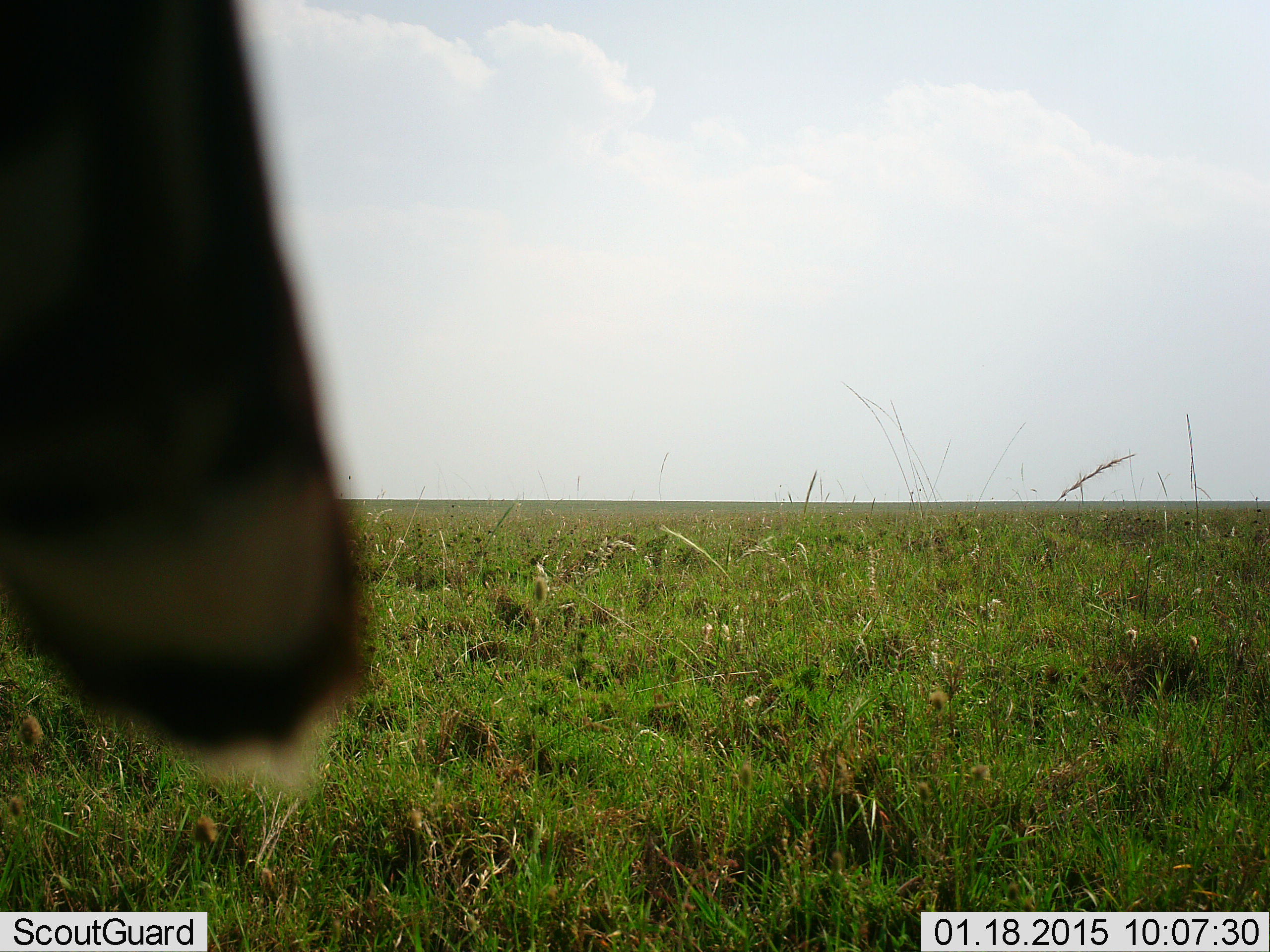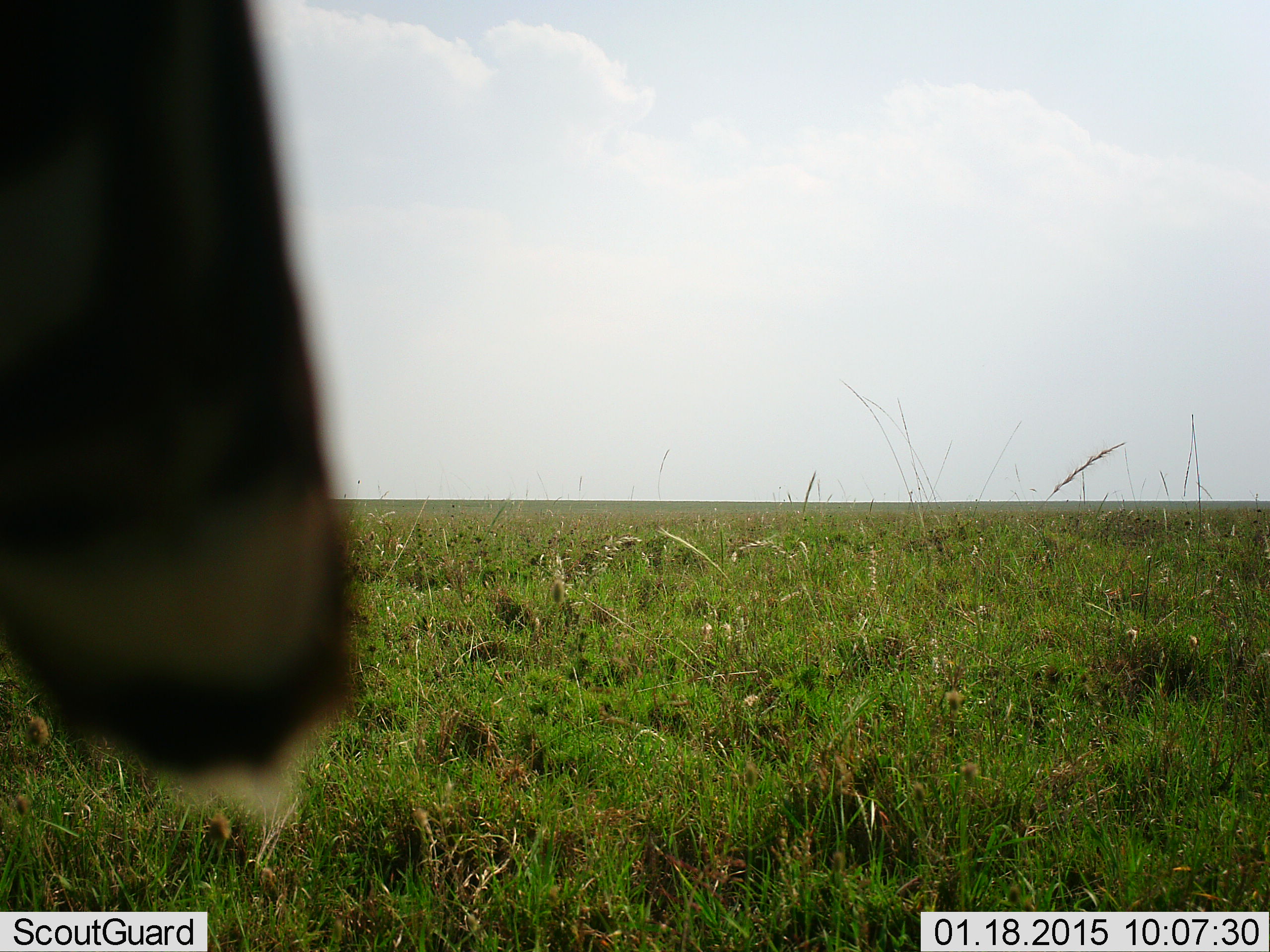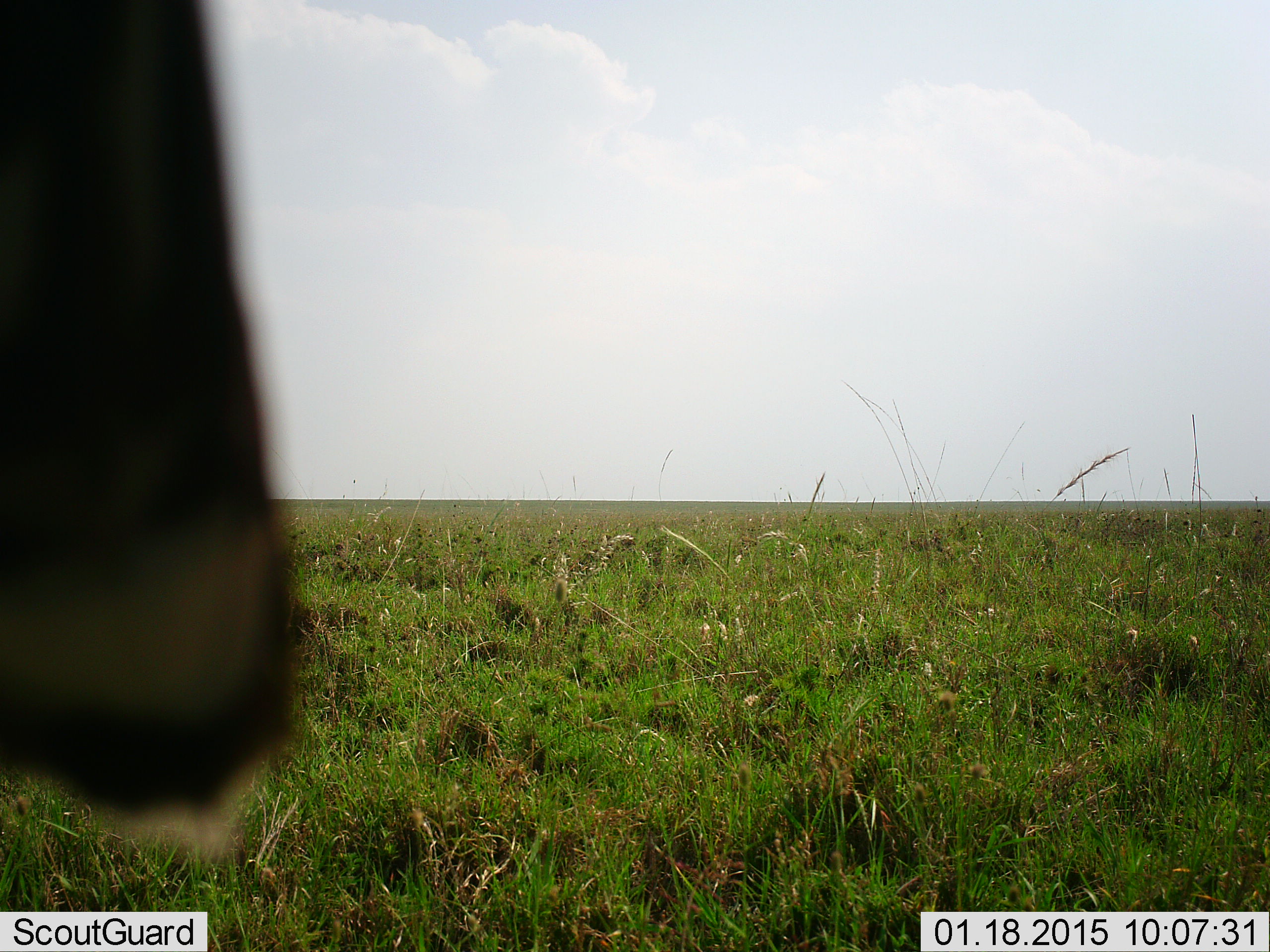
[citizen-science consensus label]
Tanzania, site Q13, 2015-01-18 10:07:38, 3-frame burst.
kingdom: Animalia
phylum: Chordata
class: Aves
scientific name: Aves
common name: bird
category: otherbird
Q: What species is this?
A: Otherbird (bird) (Aves).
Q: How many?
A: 1.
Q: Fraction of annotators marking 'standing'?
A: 38%.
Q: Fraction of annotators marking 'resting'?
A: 75%.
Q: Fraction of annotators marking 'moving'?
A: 0%.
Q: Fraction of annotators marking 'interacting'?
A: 0%.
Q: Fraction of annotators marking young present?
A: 0%.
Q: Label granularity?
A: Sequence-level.